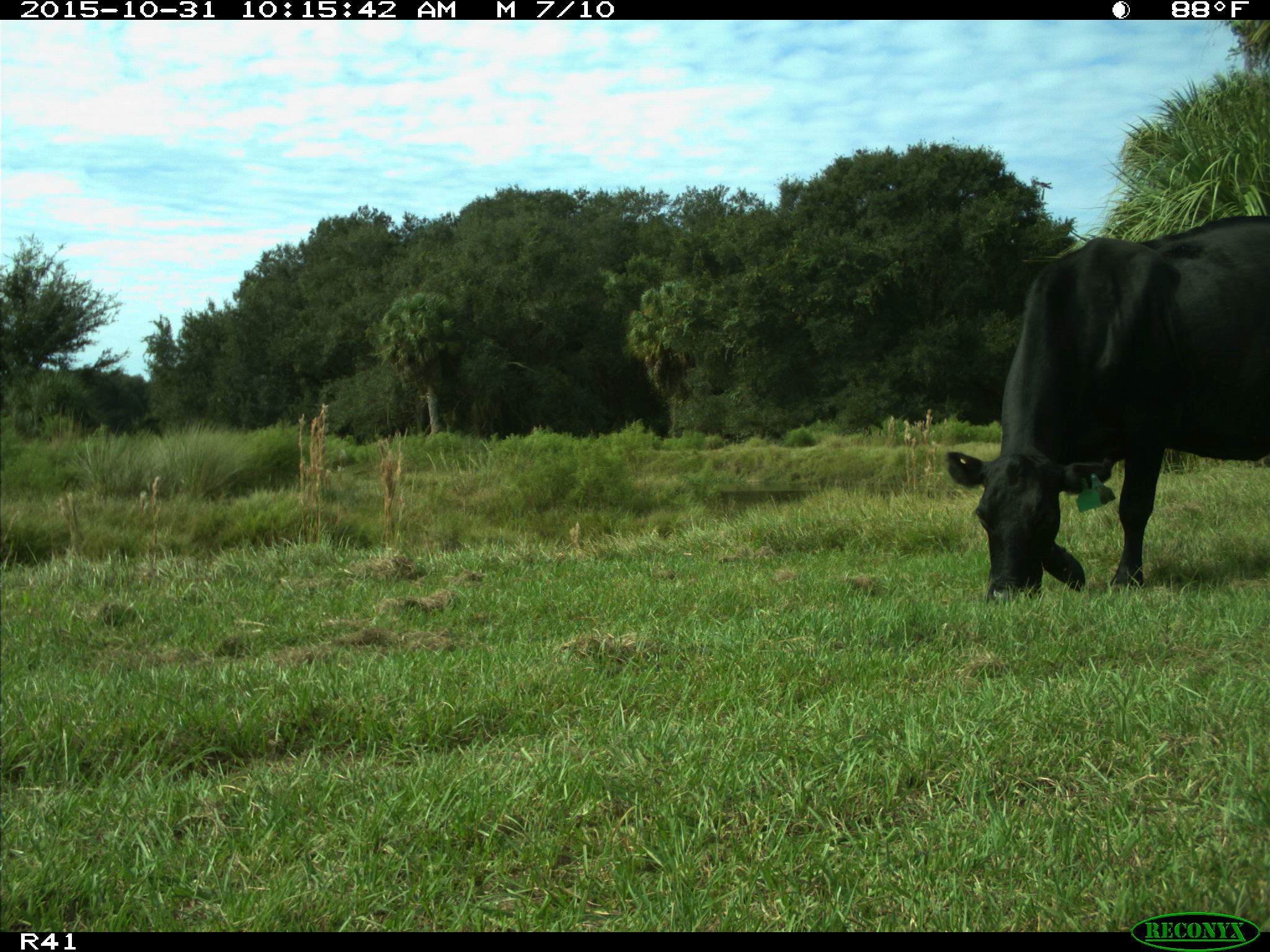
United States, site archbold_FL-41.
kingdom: Animalia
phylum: Chordata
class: Mammalia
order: Artiodactyla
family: Bovidae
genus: Bos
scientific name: Bos taurus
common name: domestic cow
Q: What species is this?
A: Bos taurus (domestic cow).